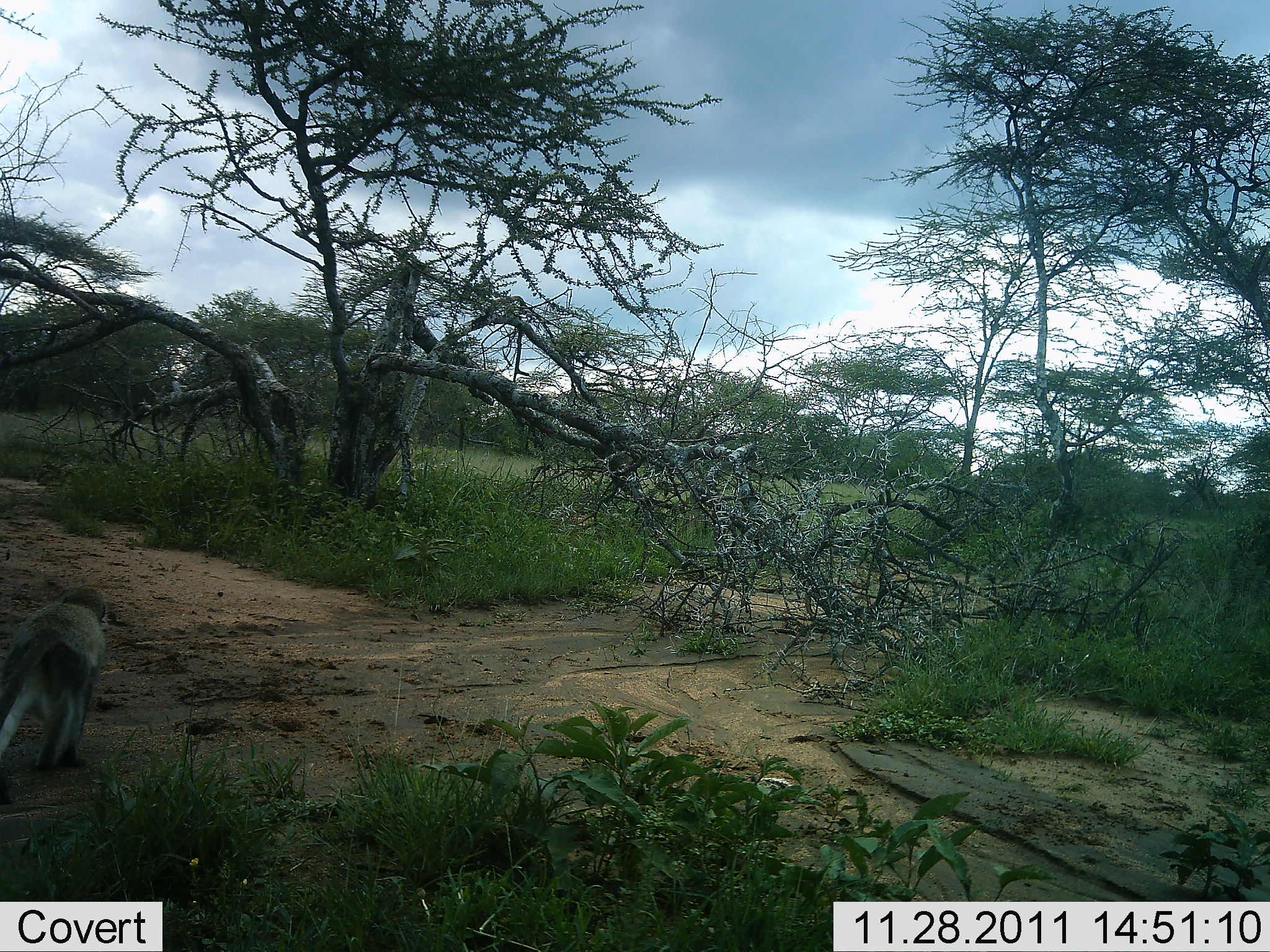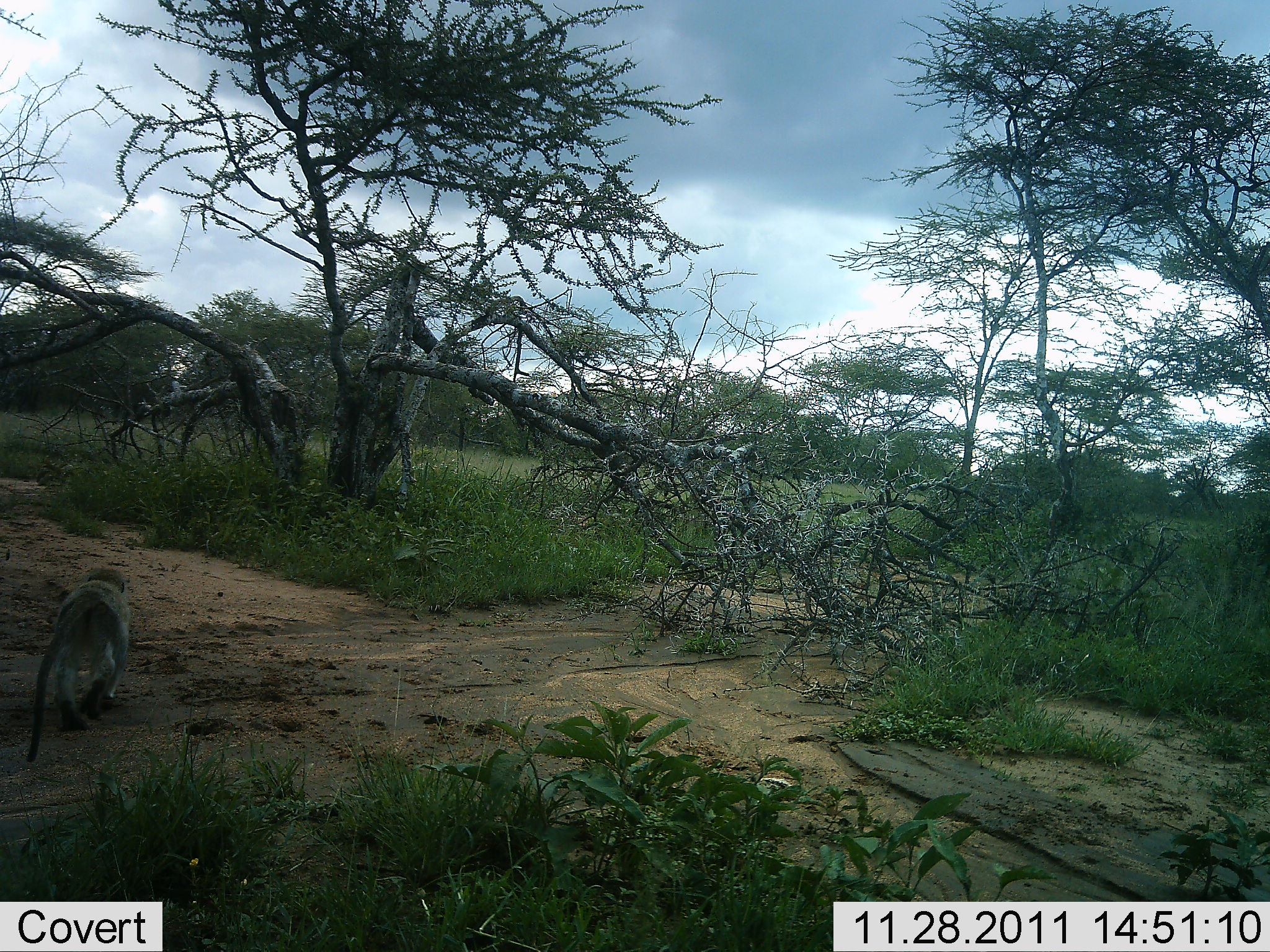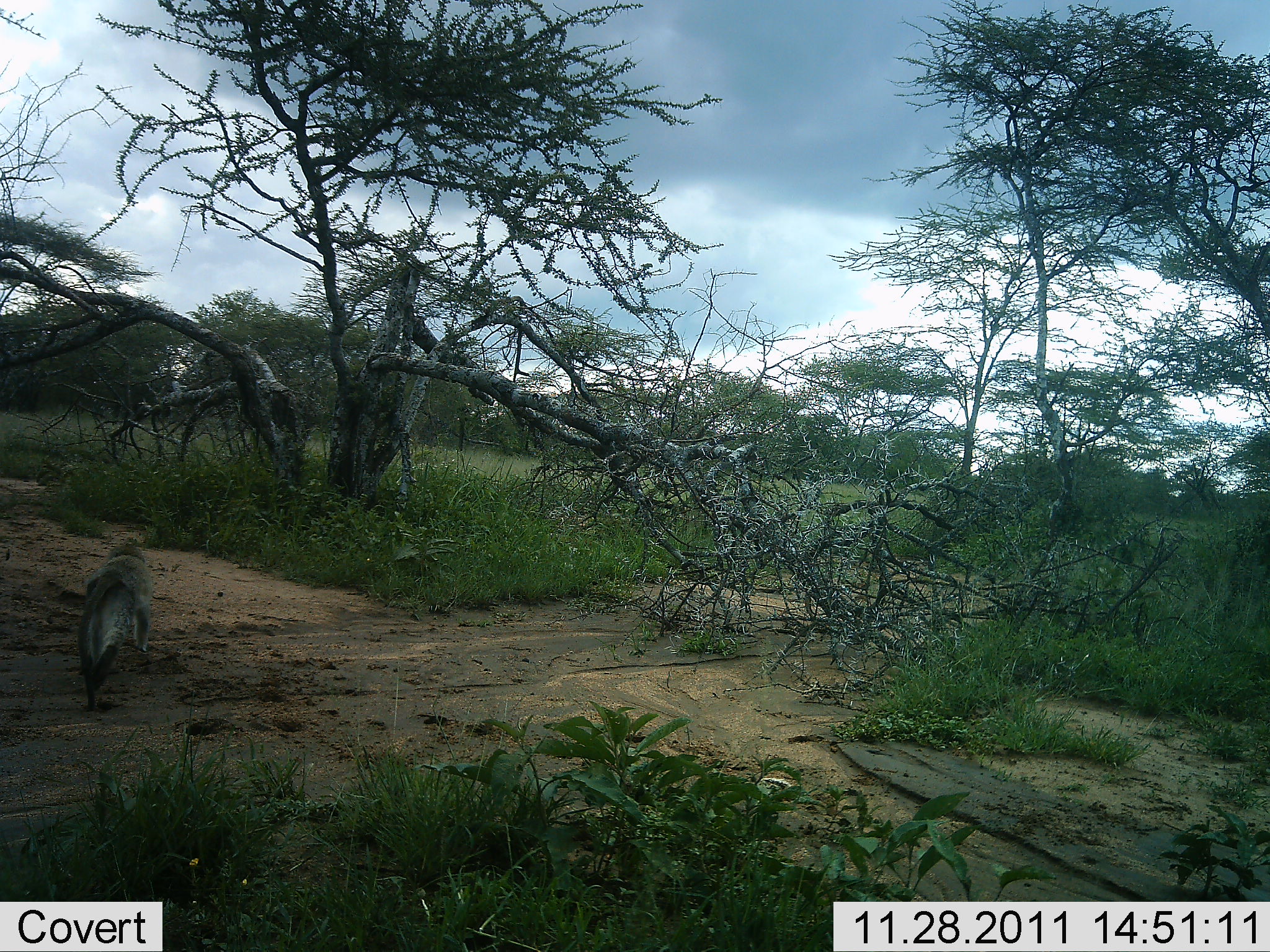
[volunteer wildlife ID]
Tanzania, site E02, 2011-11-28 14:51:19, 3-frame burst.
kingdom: Animalia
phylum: Chordata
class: Mammalia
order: Primates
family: Cercopithecidae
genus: Chlorocebus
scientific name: Chlorocebus pygerythrus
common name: vervet monkey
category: monkeyvervet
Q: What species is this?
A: Monkeyvervet (vervet monkey) (Chlorocebus pygerythrus).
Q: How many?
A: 1.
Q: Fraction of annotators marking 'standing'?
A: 0%.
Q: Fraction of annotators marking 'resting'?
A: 0%.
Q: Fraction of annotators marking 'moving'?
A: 100%.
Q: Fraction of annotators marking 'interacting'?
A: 0%.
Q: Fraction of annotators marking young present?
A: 0%.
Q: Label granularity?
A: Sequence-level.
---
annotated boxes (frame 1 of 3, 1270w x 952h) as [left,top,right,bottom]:
animal: [0,585,108,776]